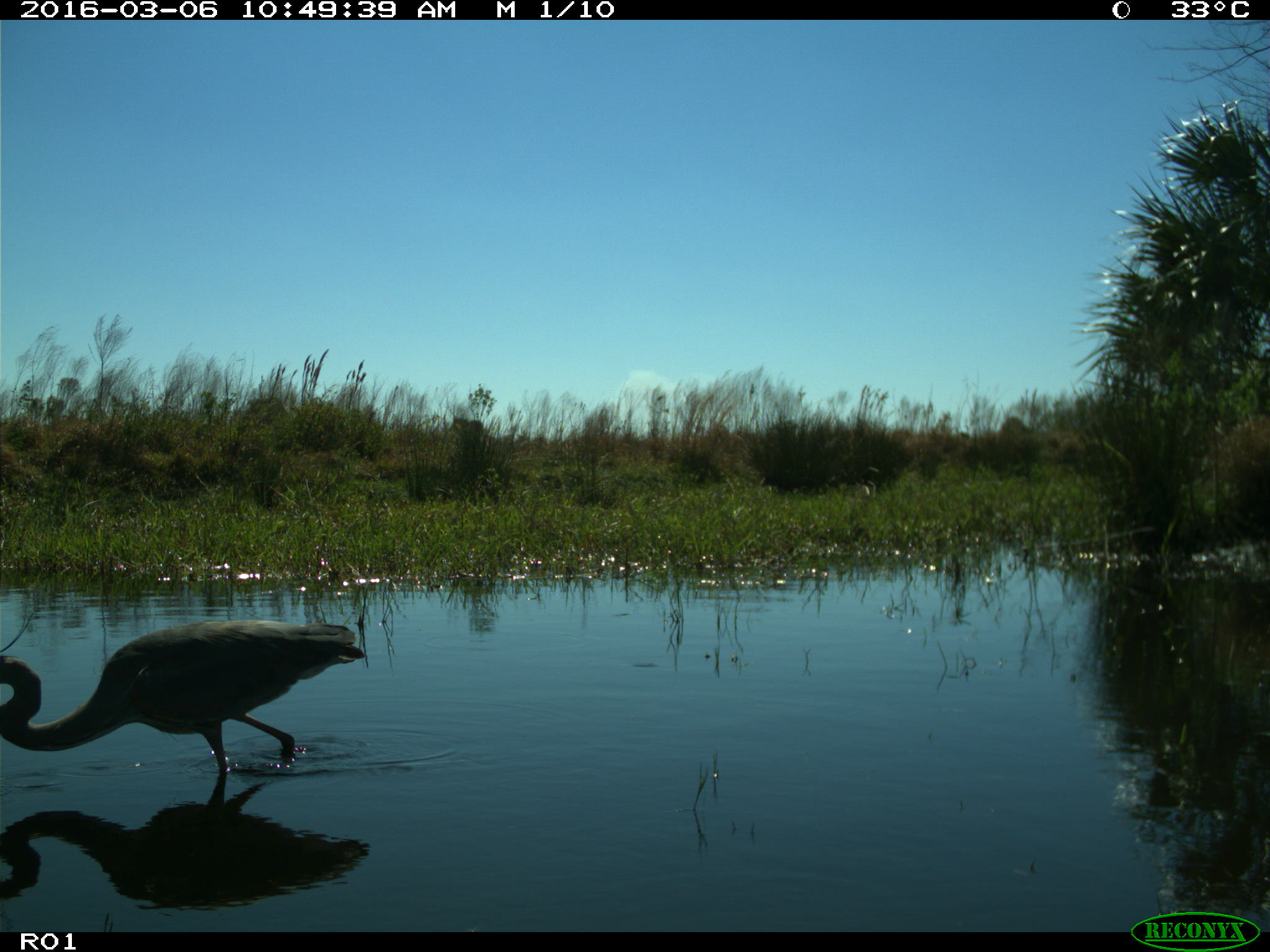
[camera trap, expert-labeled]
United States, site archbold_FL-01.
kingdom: Animalia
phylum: Chordata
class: Aves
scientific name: Aves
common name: birds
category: unidentified bird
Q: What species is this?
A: Unidentified bird (birds) (Aves).